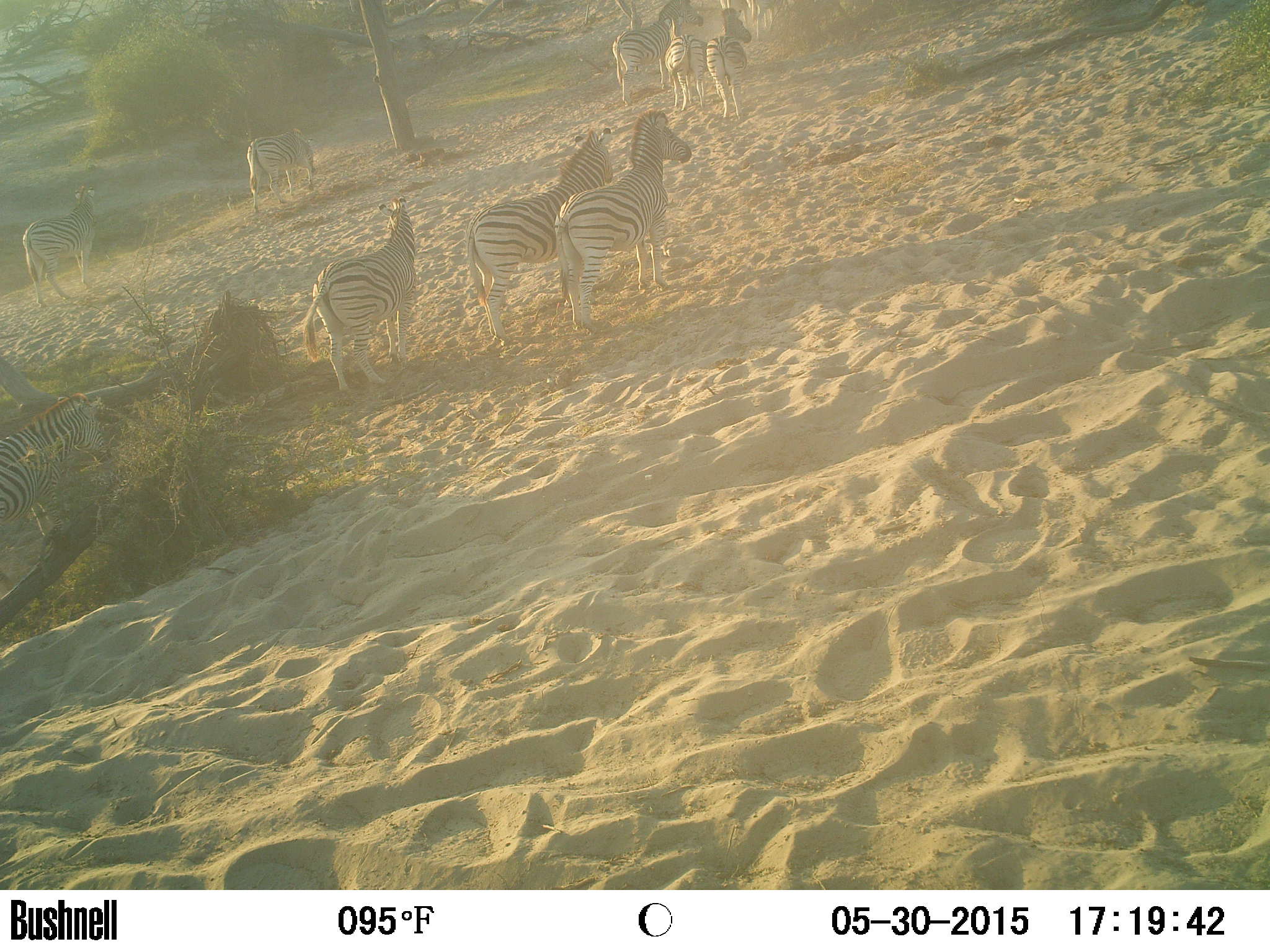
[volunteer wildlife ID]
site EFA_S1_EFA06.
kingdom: Animalia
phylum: Chordata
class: Mammalia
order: Perissodactyla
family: Equidae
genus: Equus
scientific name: Equus quagga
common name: plains zebra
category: zebraplains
Zebraplains (plains zebra) (Equus quagga), count 10. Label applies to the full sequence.